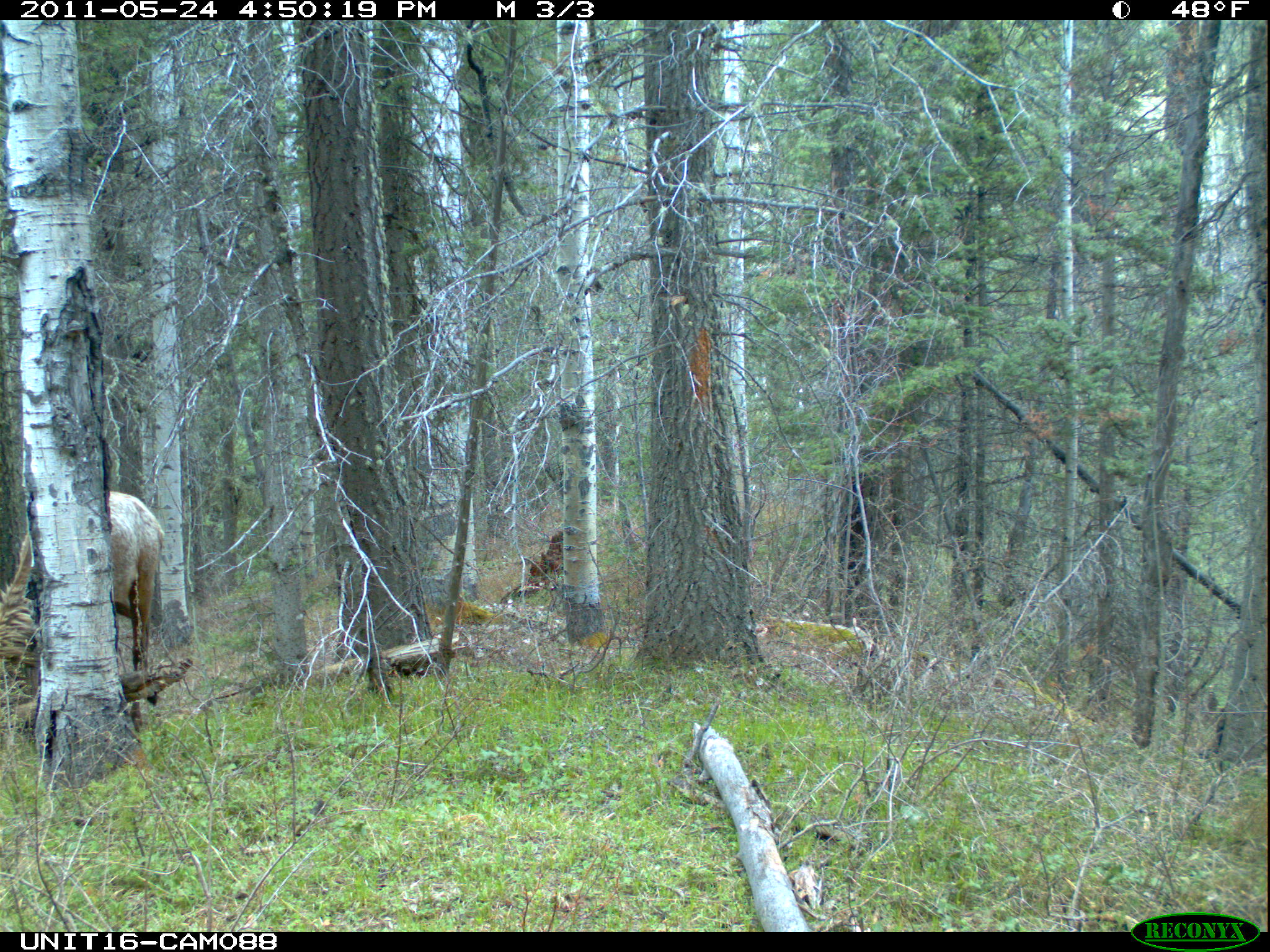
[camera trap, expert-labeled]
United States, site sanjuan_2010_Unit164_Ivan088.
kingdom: Animalia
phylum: Chordata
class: Mammalia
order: Artiodactyla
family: Cervidae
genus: Cervus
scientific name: Cervus elaphus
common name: red deer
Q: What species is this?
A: Cervus elaphus (red deer).